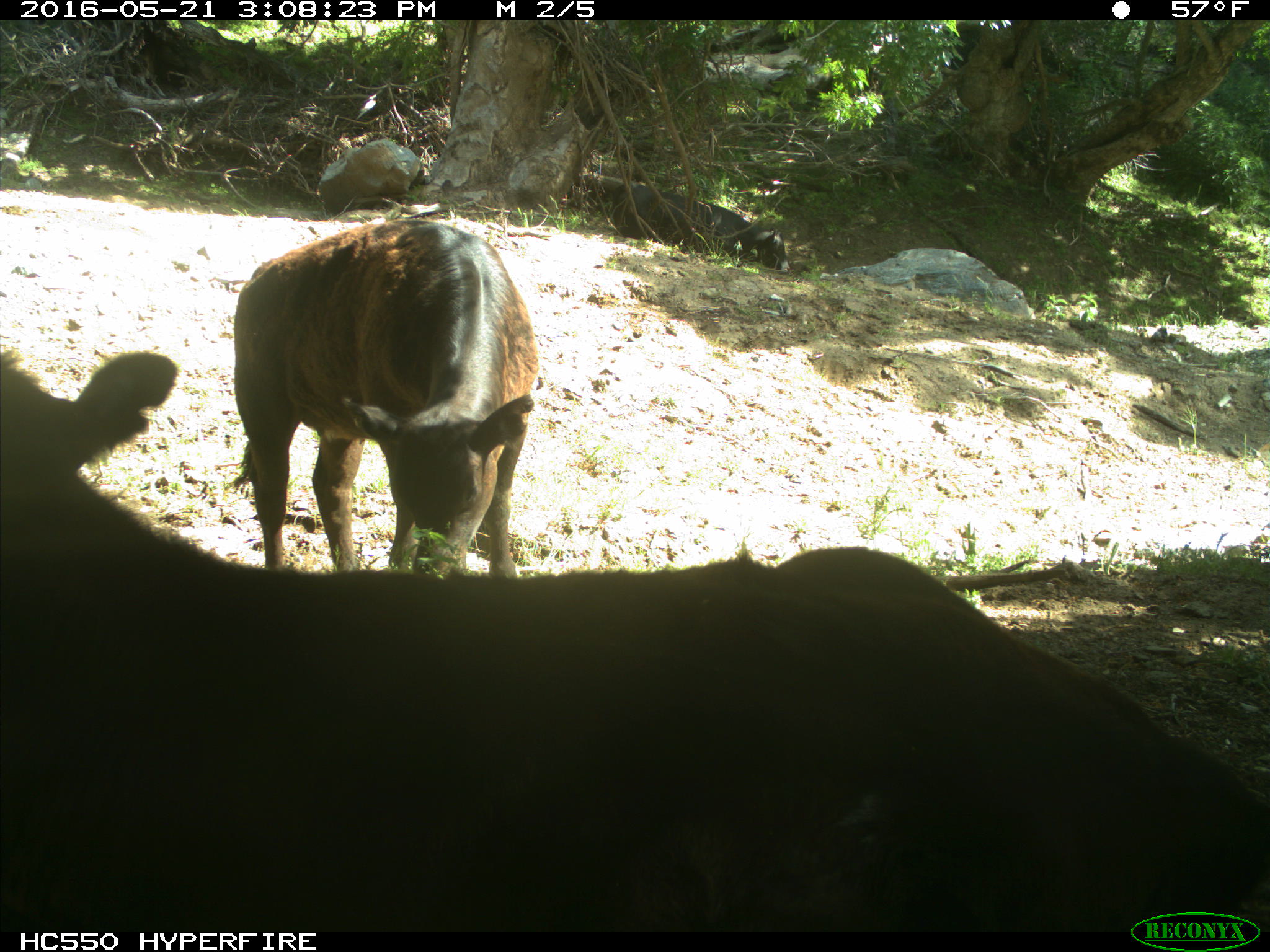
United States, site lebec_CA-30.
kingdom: Animalia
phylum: Chordata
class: Mammalia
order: Artiodactyla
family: Bovidae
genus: Bos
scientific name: Bos taurus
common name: domestic cow